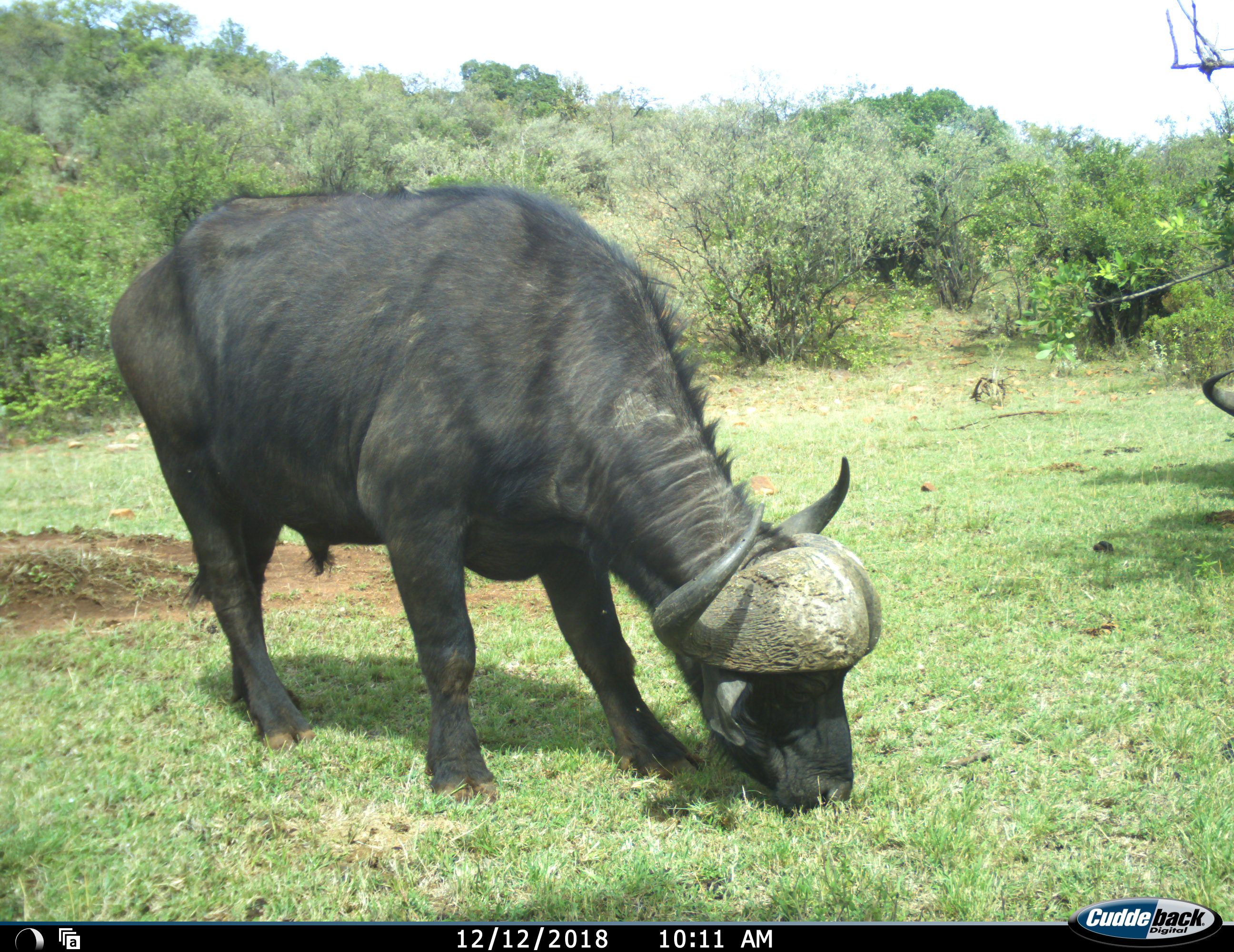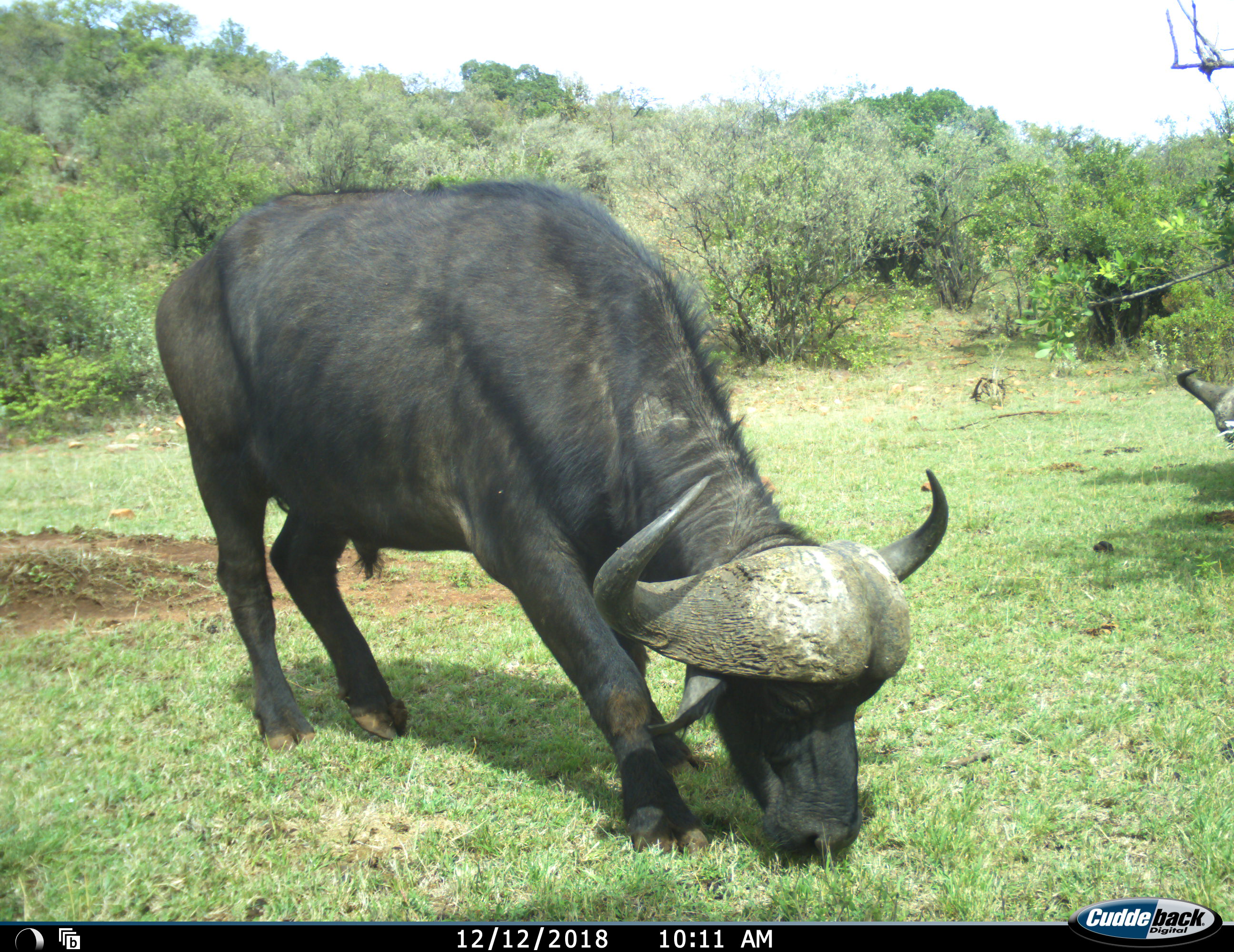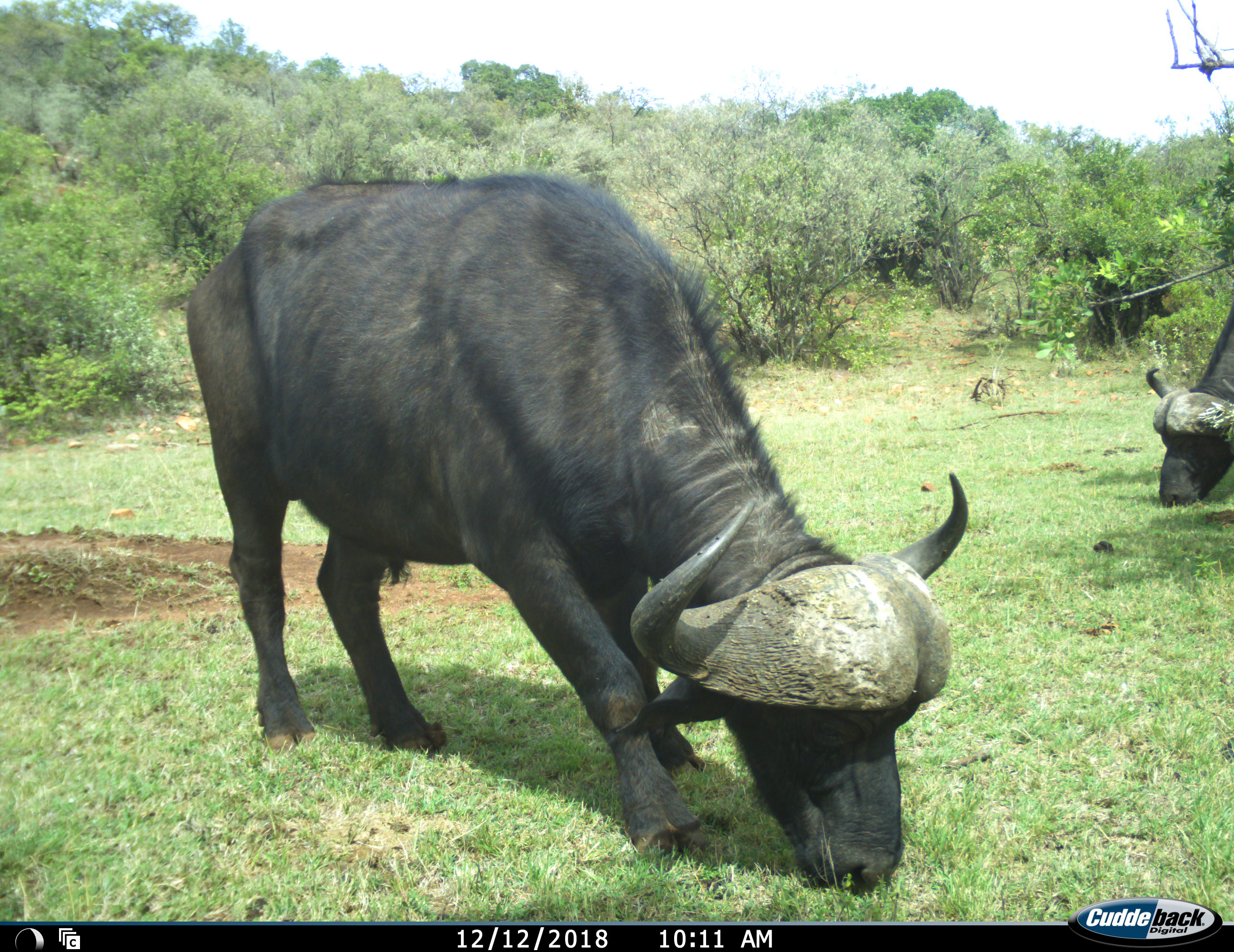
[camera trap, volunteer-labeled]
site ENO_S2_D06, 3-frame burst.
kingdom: Animalia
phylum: Chordata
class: Mammalia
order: Artiodactyla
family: Bovidae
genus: Syncerus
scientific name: Syncerus caffer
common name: african buffalo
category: buffalo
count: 2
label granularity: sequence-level